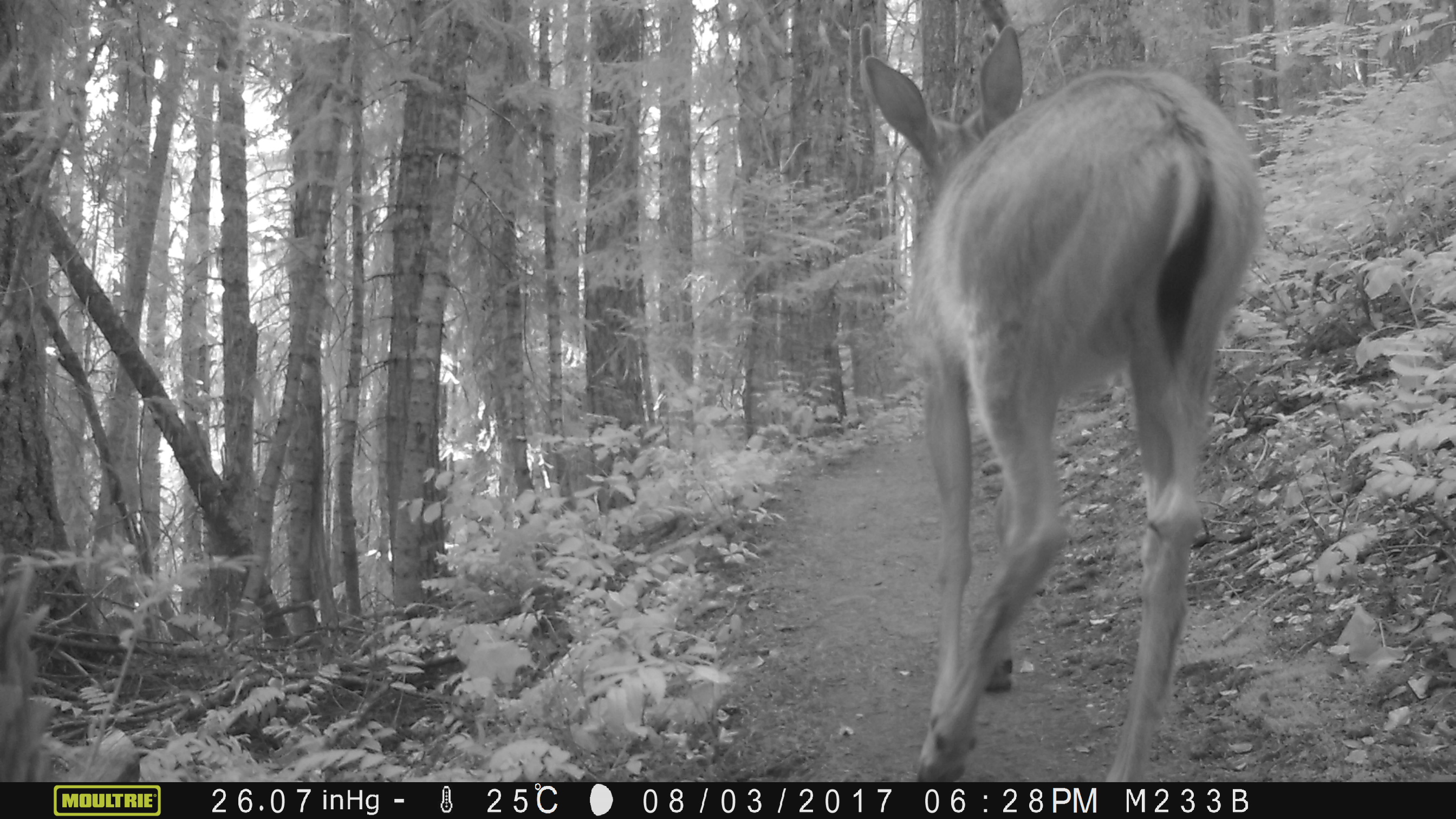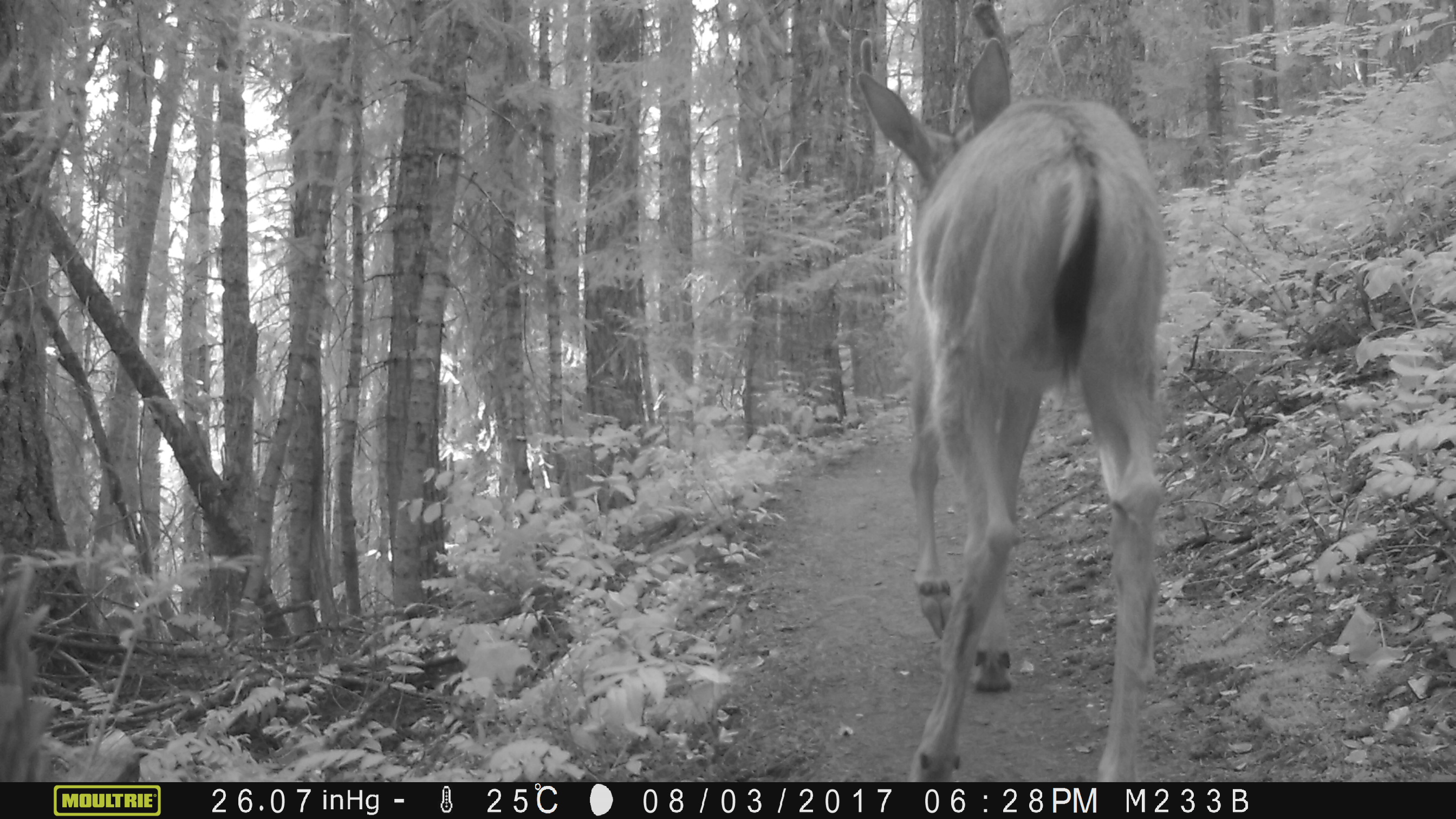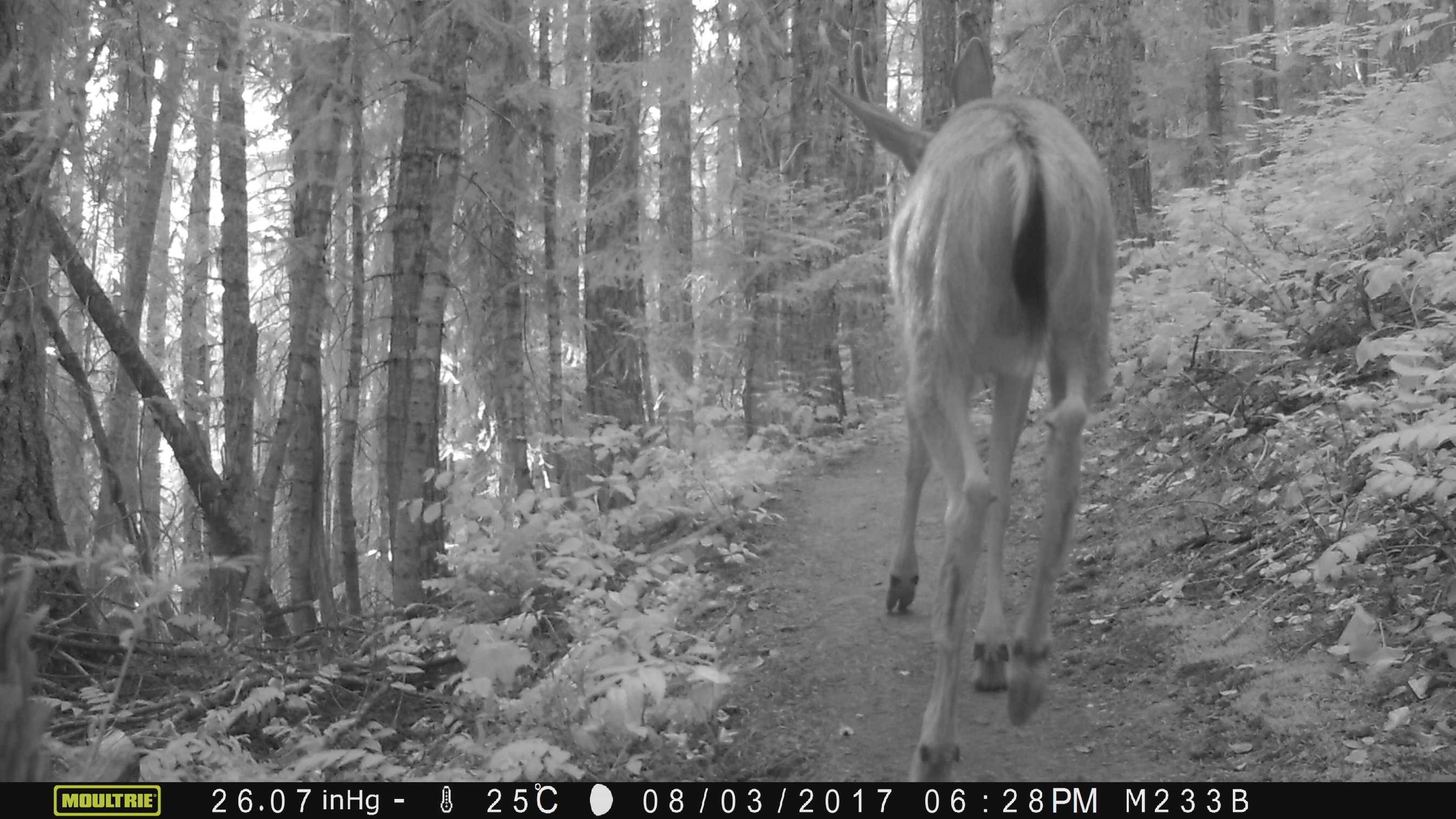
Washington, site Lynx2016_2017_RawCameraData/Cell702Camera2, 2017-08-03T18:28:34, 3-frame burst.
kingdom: Animalia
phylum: Chordata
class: Mammalia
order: Artiodactyla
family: Cervidae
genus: Odocoileus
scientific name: Odocoileus hemionus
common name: mule deer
Odocoileus hemionus (mule deer). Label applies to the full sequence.